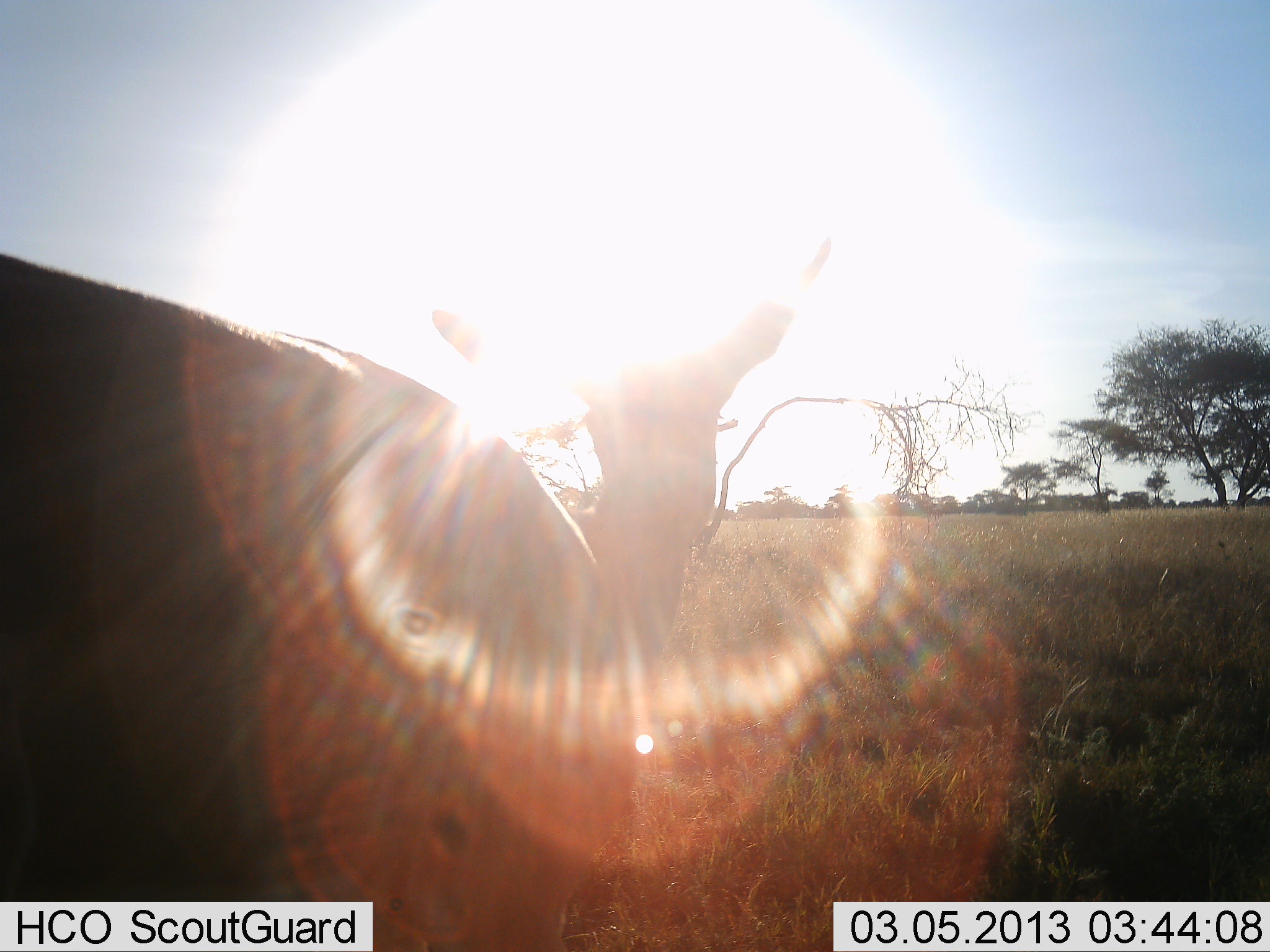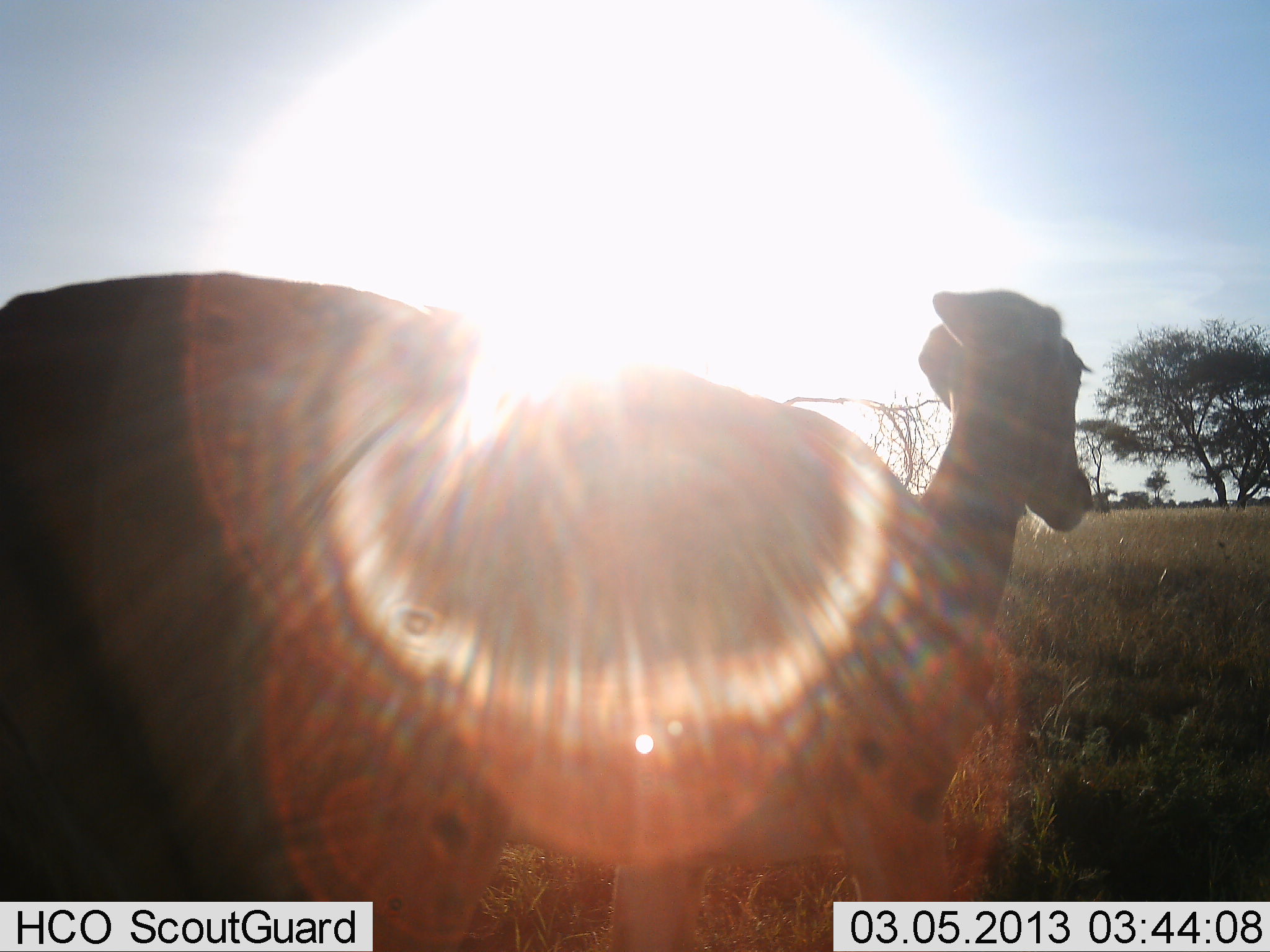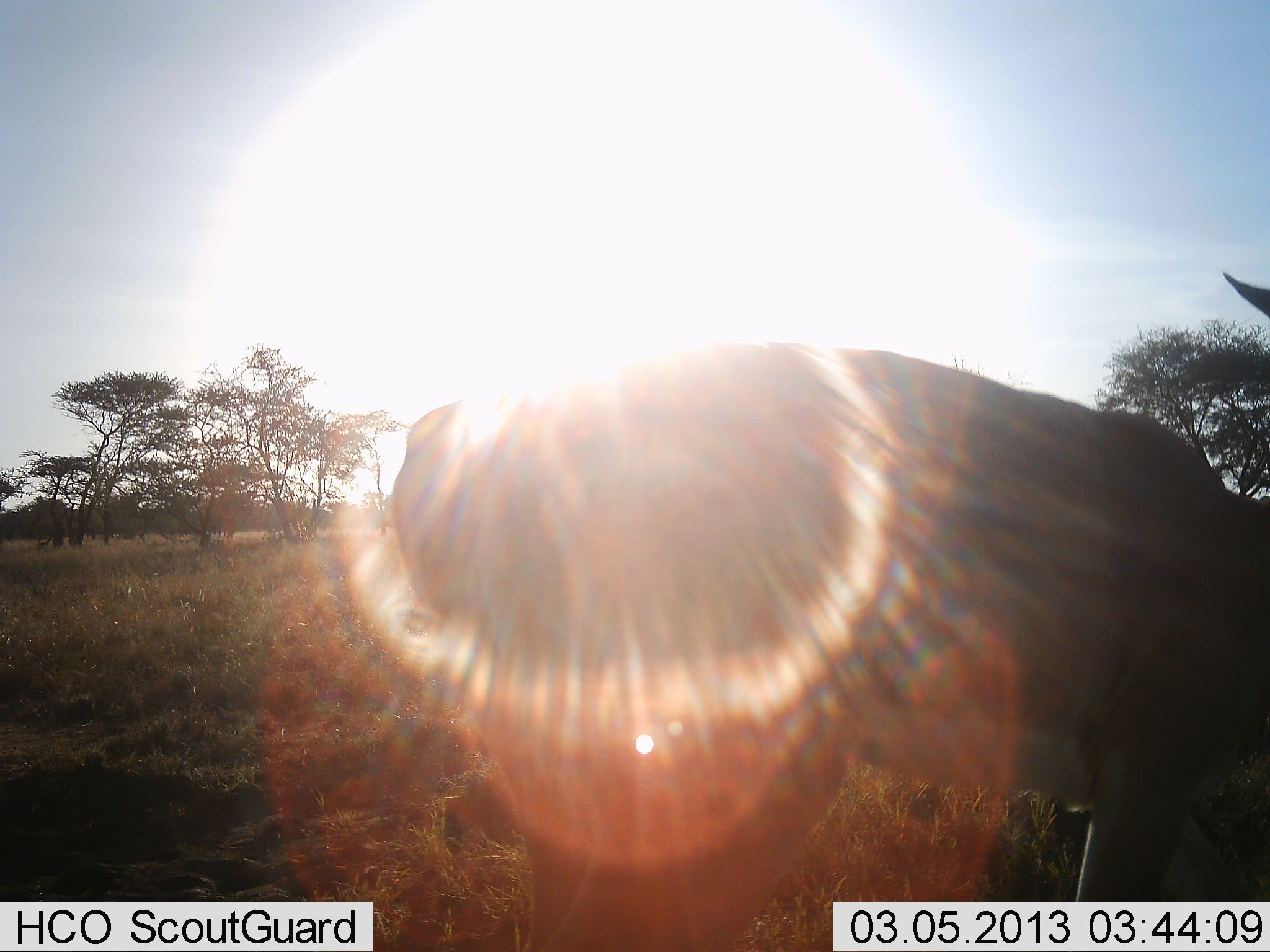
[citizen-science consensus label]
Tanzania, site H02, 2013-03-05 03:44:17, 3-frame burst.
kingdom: Animalia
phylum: Chordata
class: Mammalia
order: Artiodactyla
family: Bovidae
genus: Aepyceros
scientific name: Aepyceros melampus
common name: impala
Impala (Aepyceros melampus), count 1. Behavior (volunteer vote fractions): standing 0%, resting 0%, moving 100%, interacting 0%. Young present (vote fraction): 0%. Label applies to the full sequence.